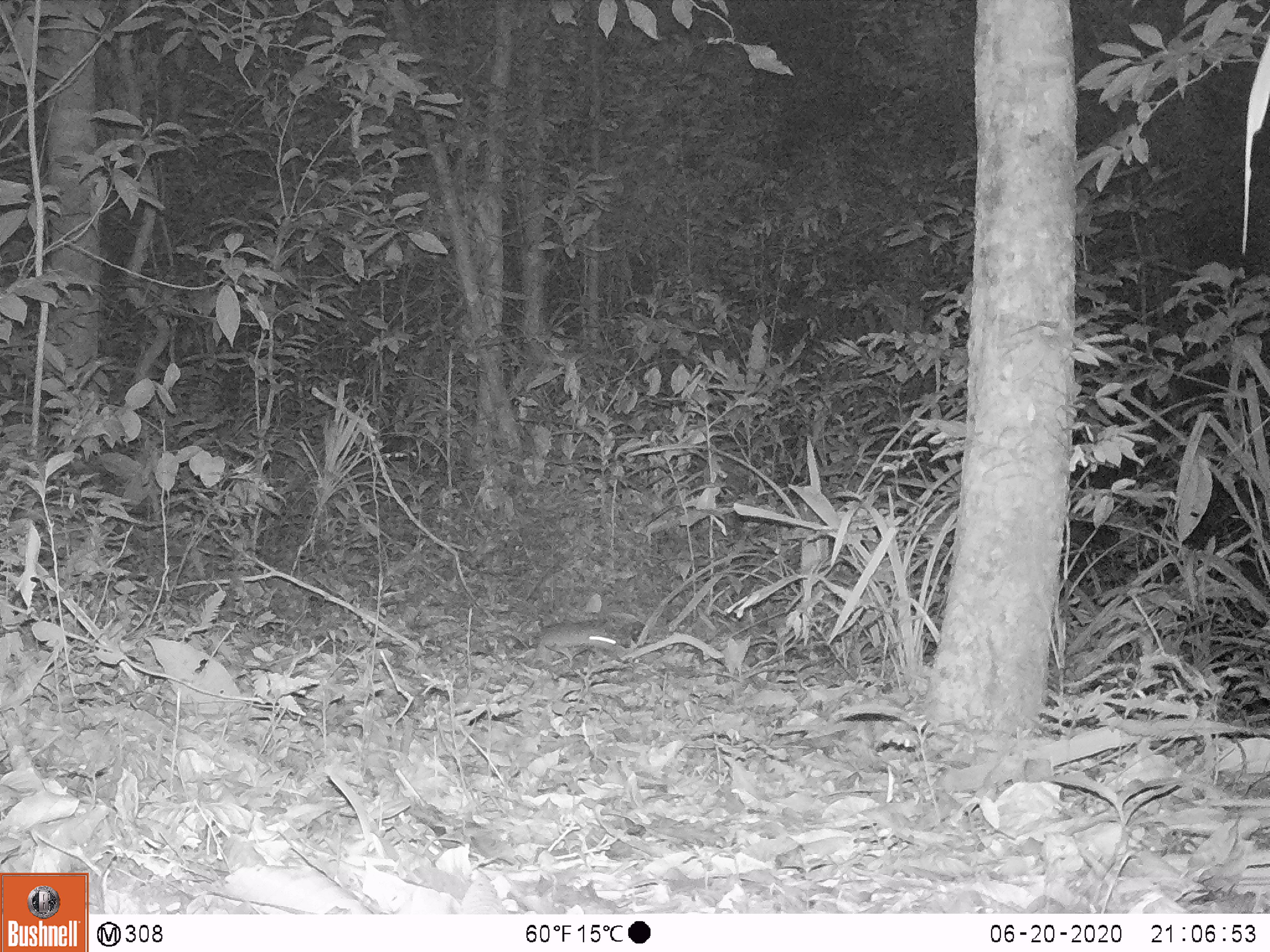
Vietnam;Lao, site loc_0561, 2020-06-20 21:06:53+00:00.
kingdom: Animalia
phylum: Chordata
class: Mammalia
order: Rodentia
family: Muridae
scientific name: Muridae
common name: old-world mice and rats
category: unidentified murid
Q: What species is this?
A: Unidentified murid (old-world mice and rats) (Muridae).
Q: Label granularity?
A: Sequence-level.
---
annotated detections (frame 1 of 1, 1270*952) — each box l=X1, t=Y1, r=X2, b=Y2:
unidentified murid: l=531, t=620, r=618, b=667